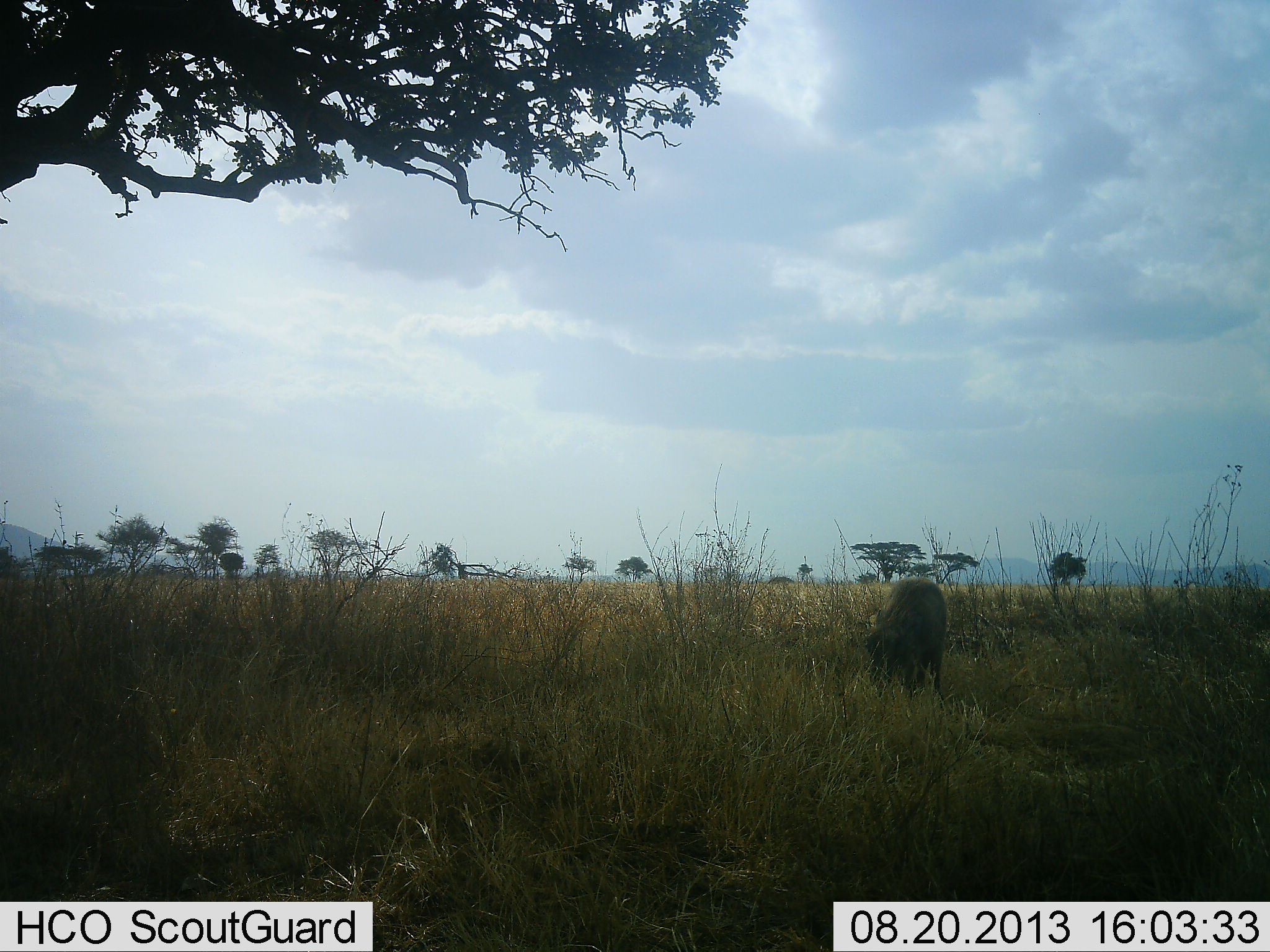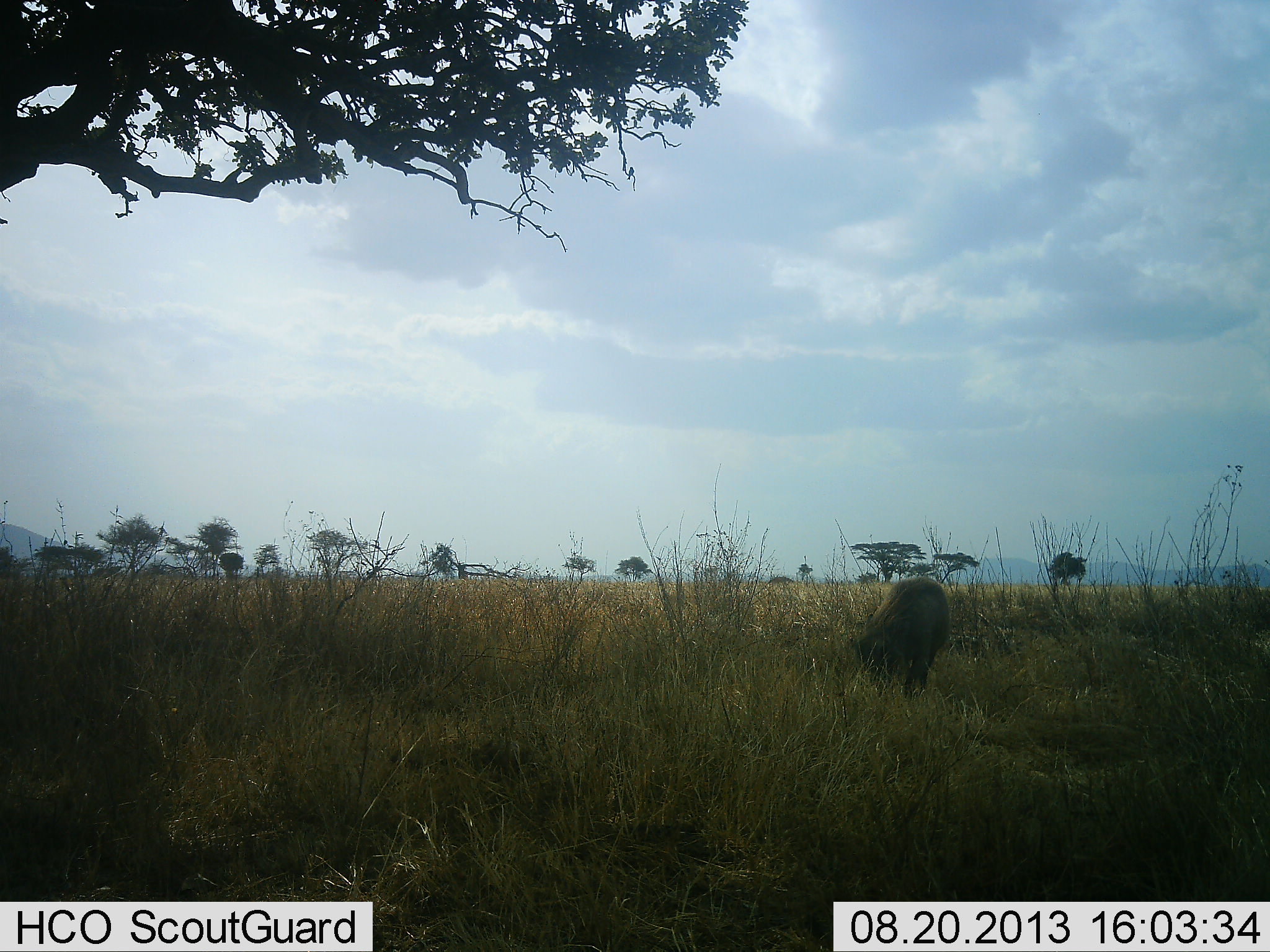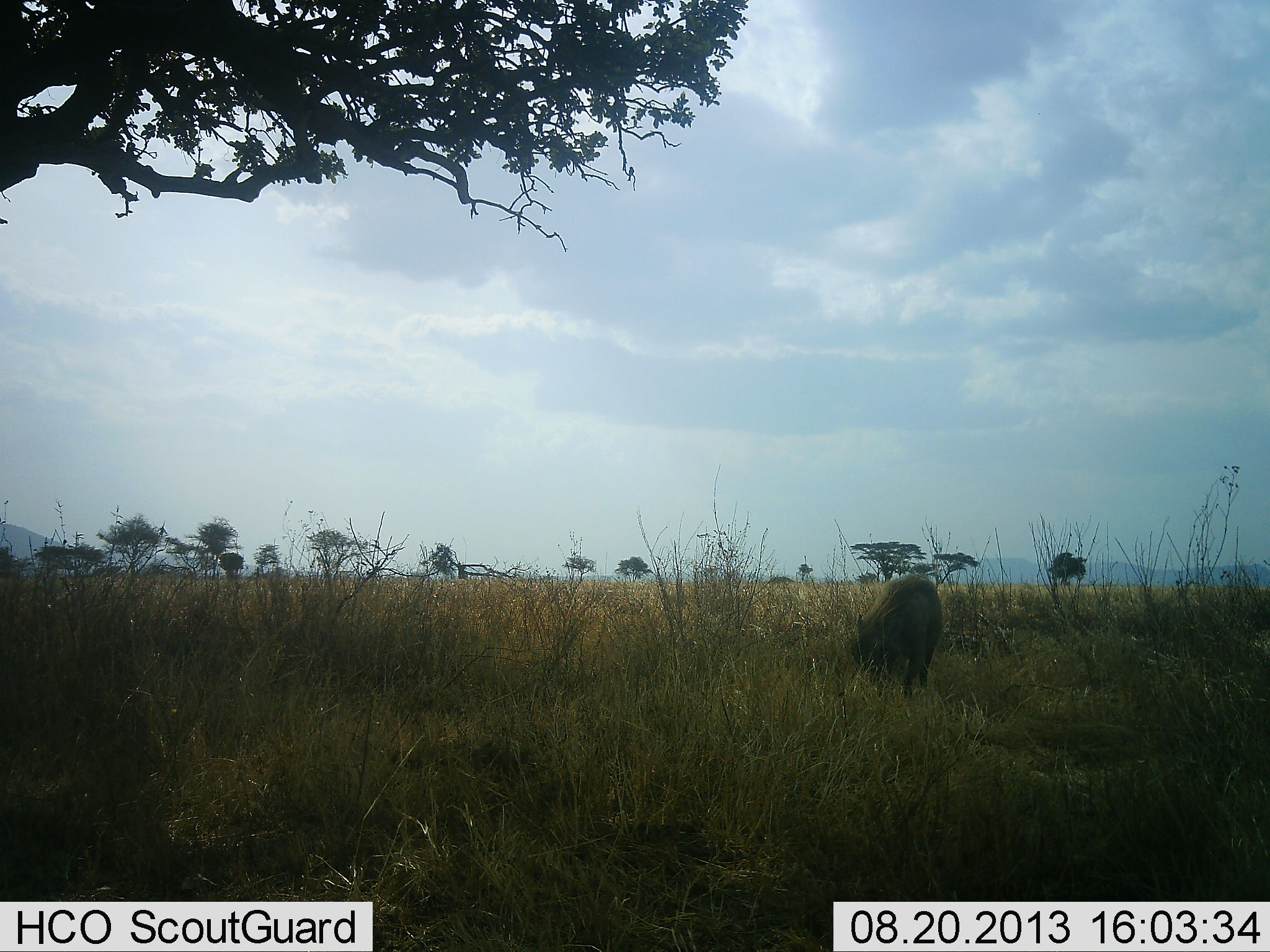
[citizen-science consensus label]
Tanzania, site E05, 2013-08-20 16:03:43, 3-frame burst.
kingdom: Animalia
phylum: Chordata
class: Mammalia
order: Artiodactyla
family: Suidae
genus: Phacochoerus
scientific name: Phacochoerus africanus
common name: warthog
Warthog (Phacochoerus africanus), count 1. Behavior (volunteer vote fractions): standing 30%, resting 0%, moving 0%, interacting 0%. Young present (vote fraction): 0%. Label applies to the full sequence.